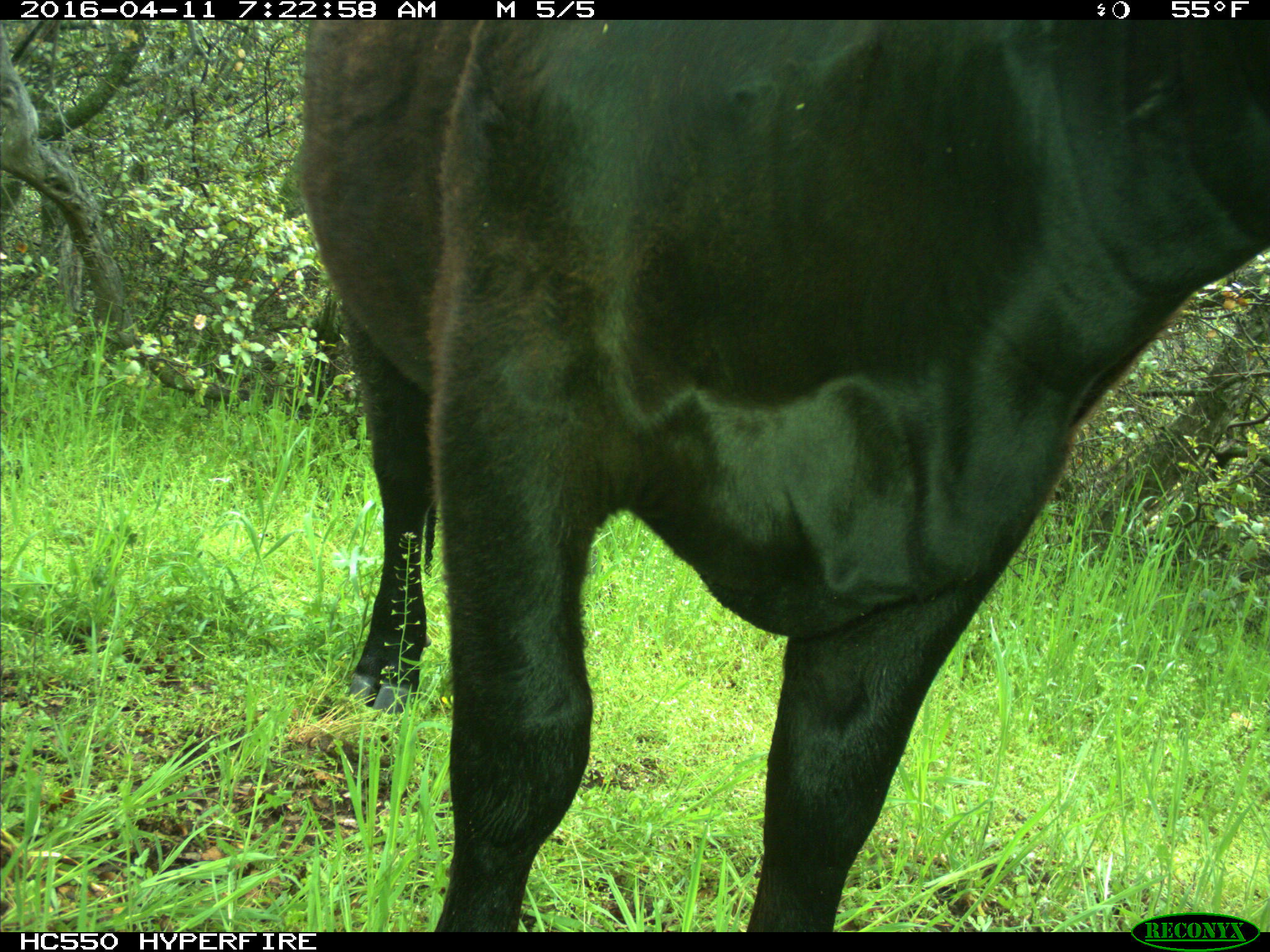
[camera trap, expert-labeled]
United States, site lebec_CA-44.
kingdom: Animalia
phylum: Chordata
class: Mammalia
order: Artiodactyla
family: Bovidae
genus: Bos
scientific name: Bos taurus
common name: domestic cow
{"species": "Bos taurus (domestic cow)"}